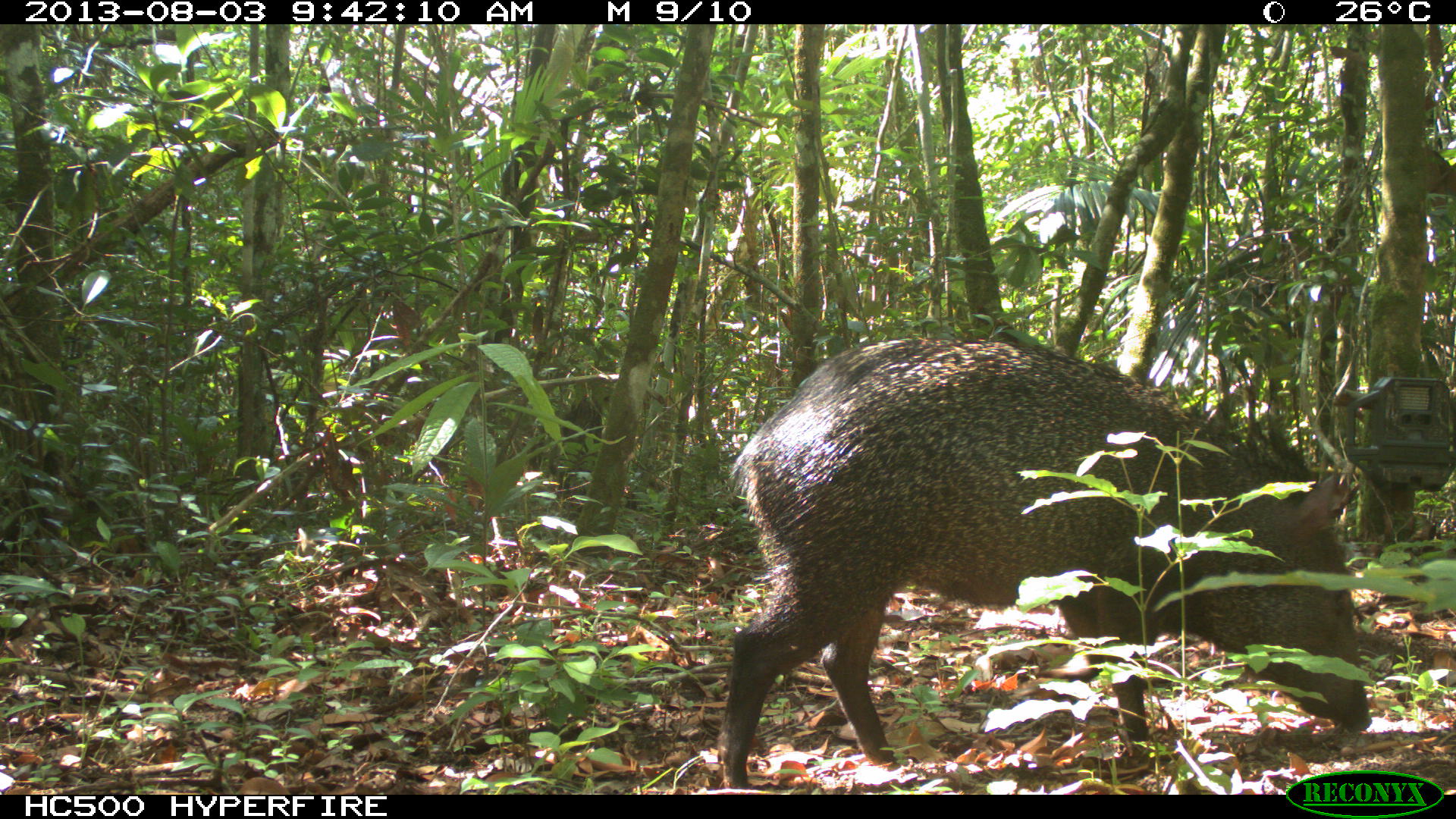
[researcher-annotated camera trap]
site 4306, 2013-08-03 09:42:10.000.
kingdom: Animalia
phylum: Chordata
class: Mammalia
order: Artiodactyla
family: Tayassuidae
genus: Pecari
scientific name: Pecari tajacu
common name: collared peccary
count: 1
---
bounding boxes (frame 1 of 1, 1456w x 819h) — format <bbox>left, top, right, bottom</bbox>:
pecari tajacu: <bbox>716, 336, 1372, 789</bbox>